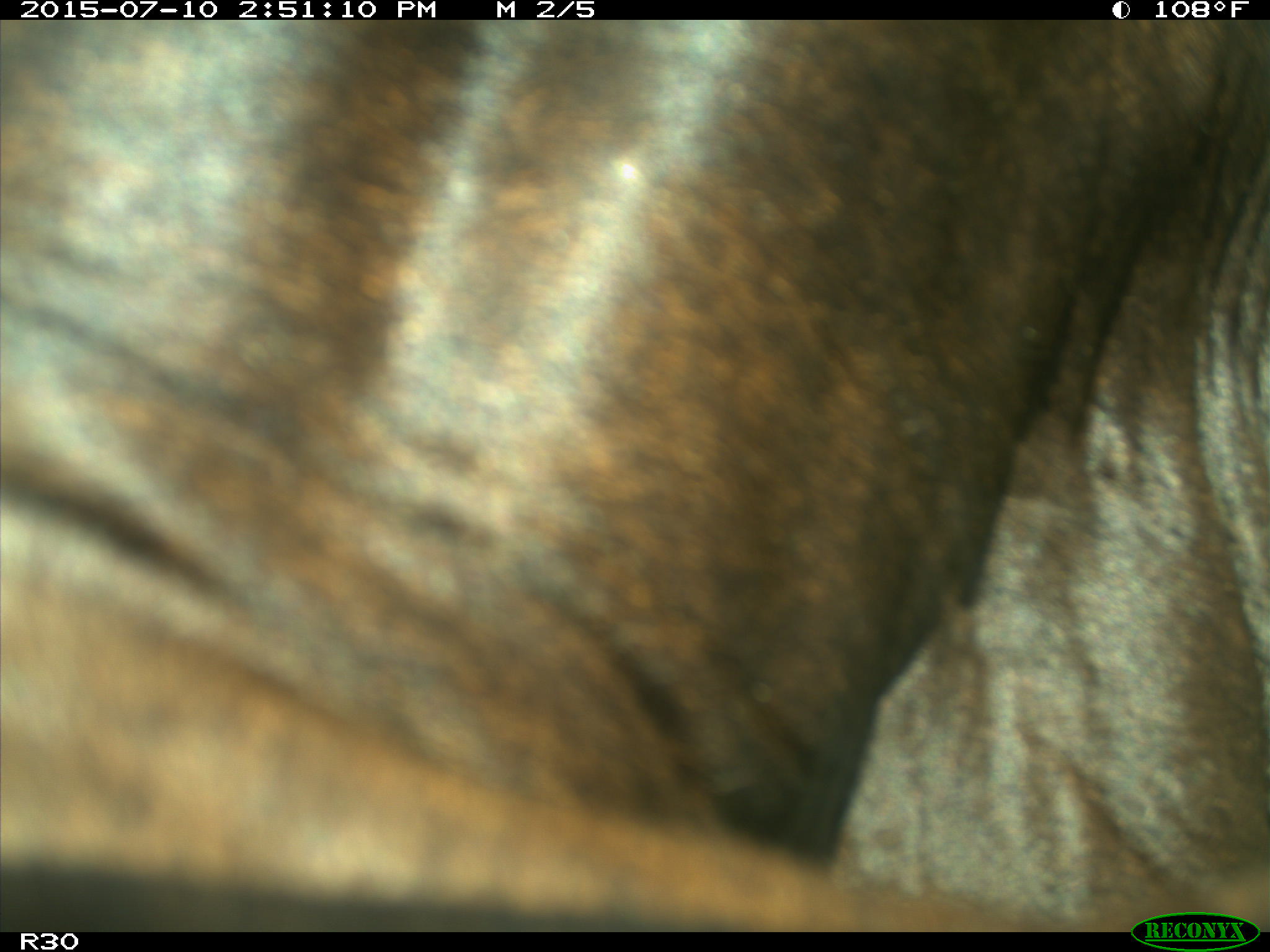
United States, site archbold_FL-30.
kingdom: Animalia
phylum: Chordata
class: Mammalia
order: Artiodactyla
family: Bovidae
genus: Bos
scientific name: Bos taurus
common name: domestic cow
Bos taurus (domestic cow).